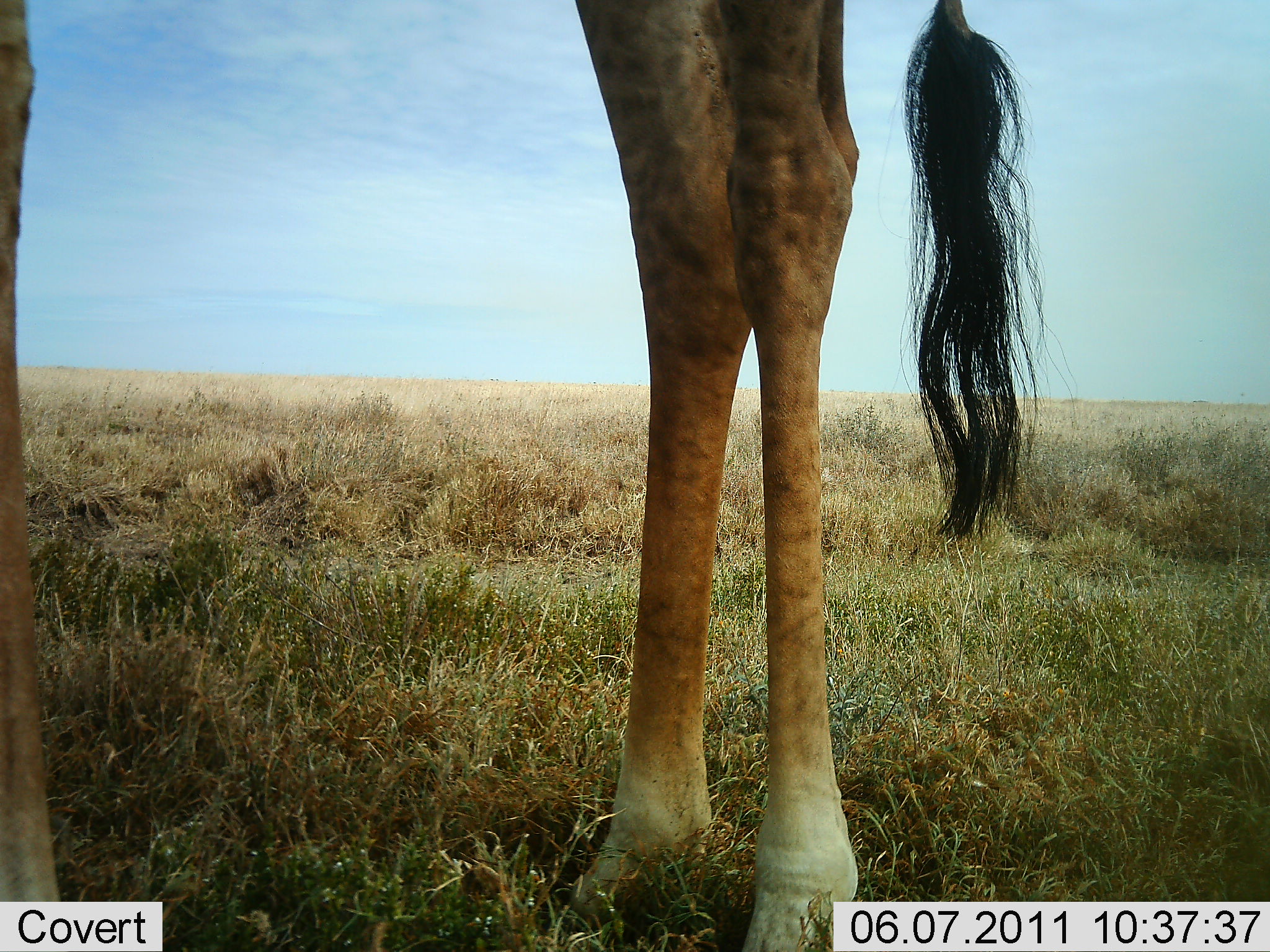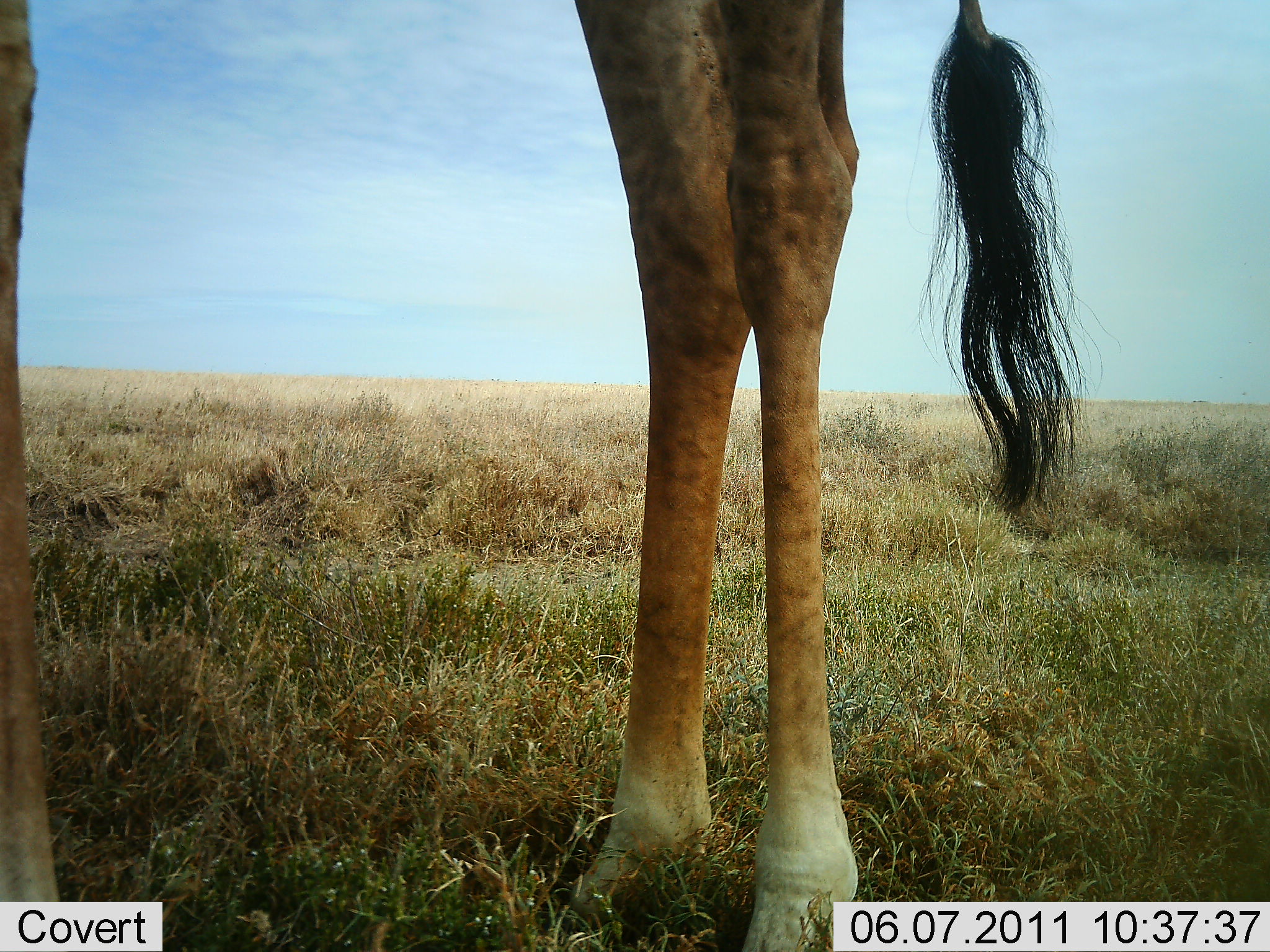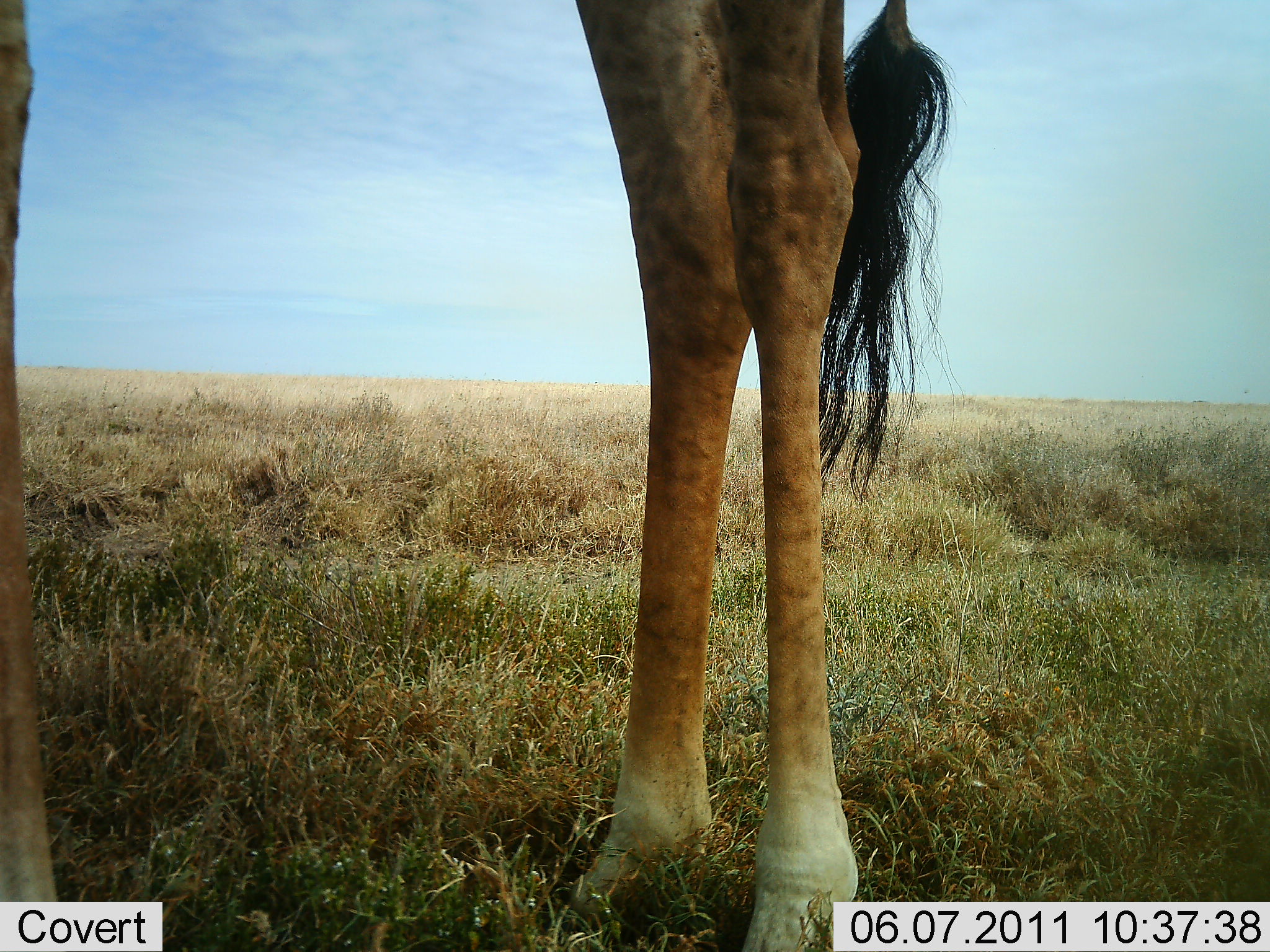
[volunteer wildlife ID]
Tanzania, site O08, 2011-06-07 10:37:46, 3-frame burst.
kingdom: Animalia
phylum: Chordata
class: Mammalia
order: Artiodactyla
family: Giraffidae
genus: Giraffa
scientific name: Giraffa camelopardalis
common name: giraffe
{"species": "giraffe (Giraffa camelopardalis)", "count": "1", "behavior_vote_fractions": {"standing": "92%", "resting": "0%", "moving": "0%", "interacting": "8%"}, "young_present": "0%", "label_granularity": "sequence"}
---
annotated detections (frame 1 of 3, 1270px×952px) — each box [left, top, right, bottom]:
animal: [1, 1, 1048, 952]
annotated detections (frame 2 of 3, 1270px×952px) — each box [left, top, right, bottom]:
animal: [1, 0, 1095, 951]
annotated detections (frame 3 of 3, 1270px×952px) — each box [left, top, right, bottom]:
animal: [1, 0, 954, 952]